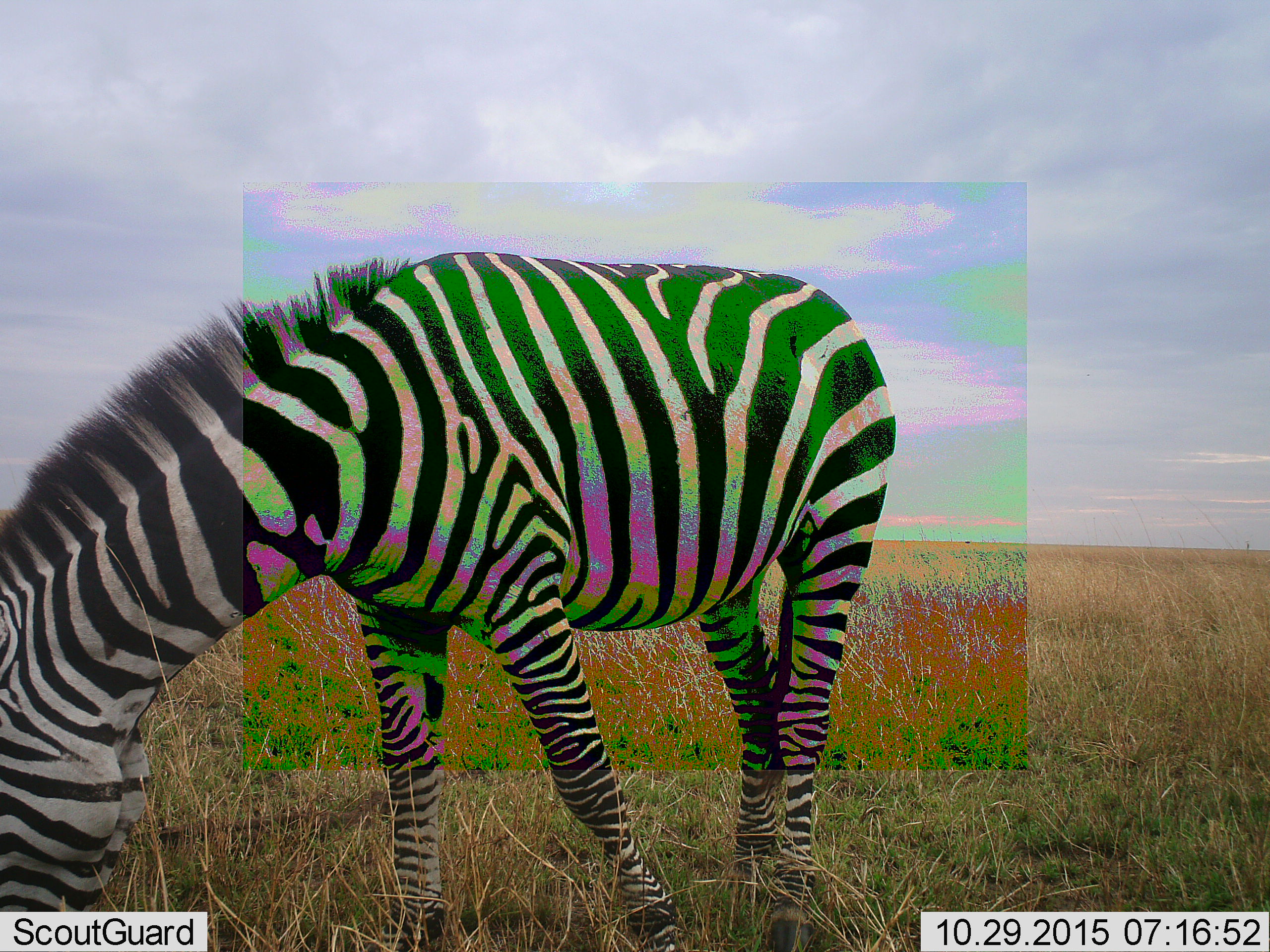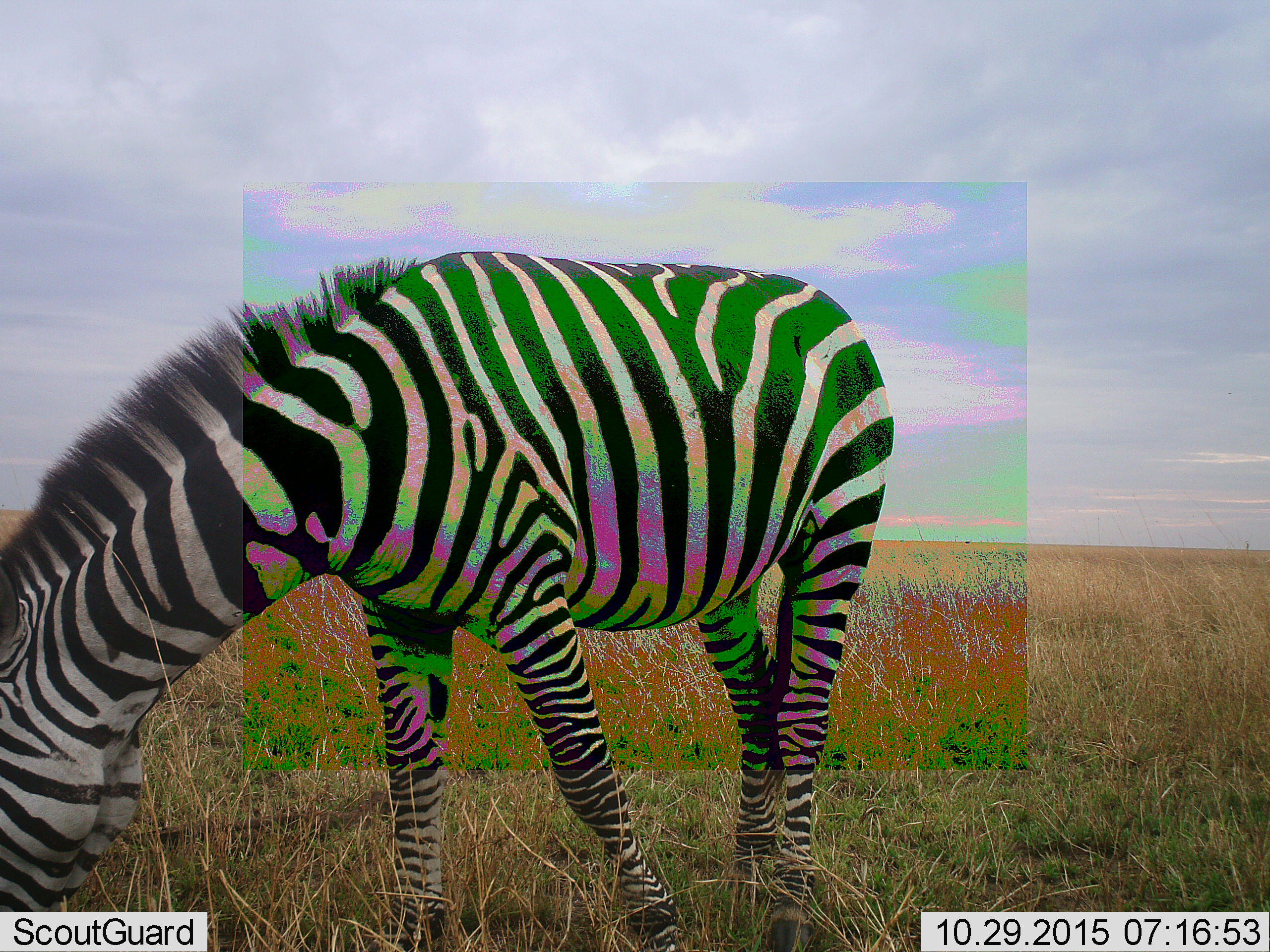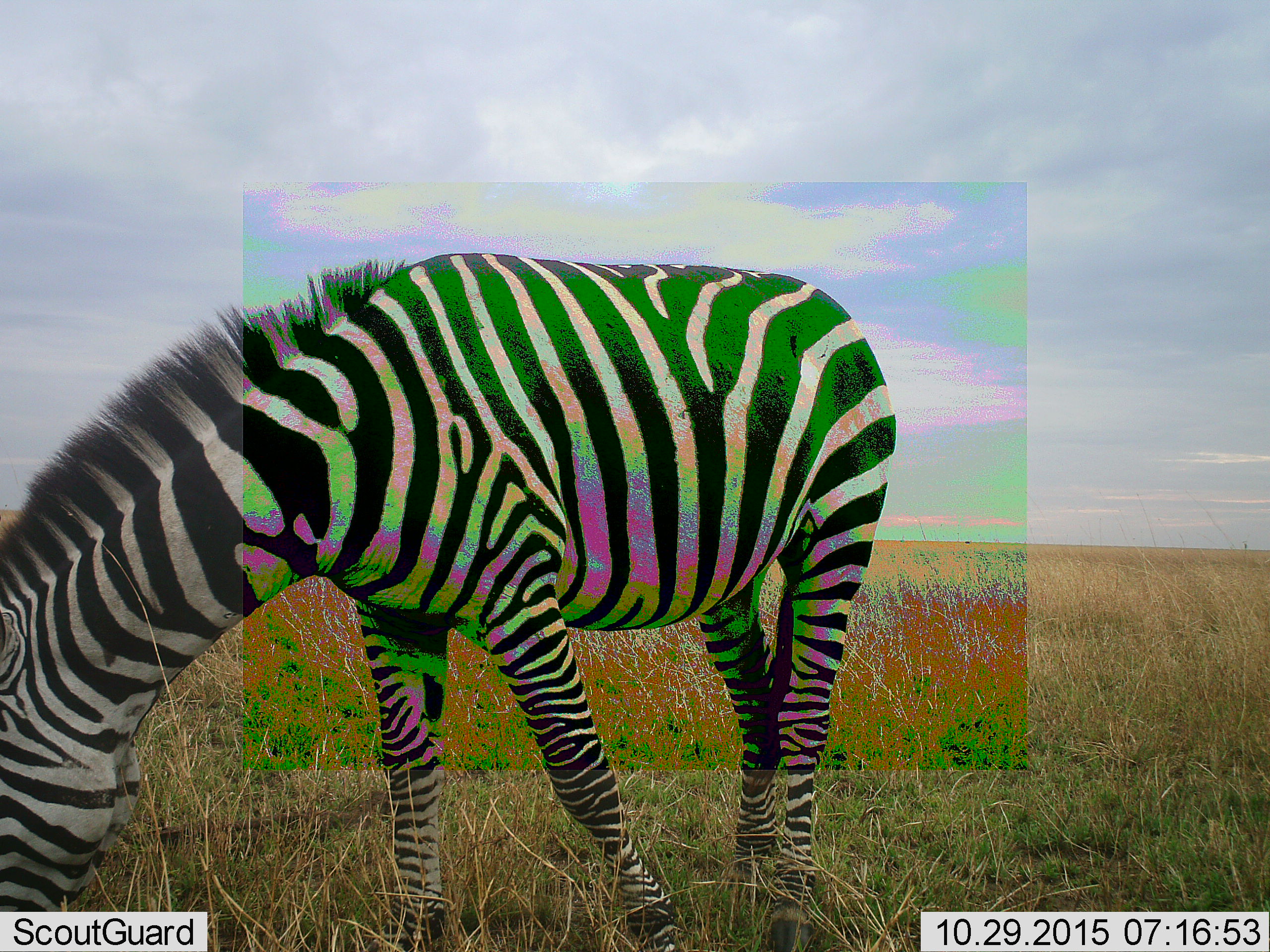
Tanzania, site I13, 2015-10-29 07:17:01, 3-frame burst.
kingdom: Animalia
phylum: Chordata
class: Mammalia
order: Perissodactyla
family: Equidae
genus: Equus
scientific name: Equus quagga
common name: plains zebra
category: zebra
Zebra (plains zebra) (Equus quagga), count 1. Behavior (volunteer vote fractions): standing 10%, resting 0%, moving 10%, interacting 0%. Young present (vote fraction): 0%. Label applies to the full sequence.